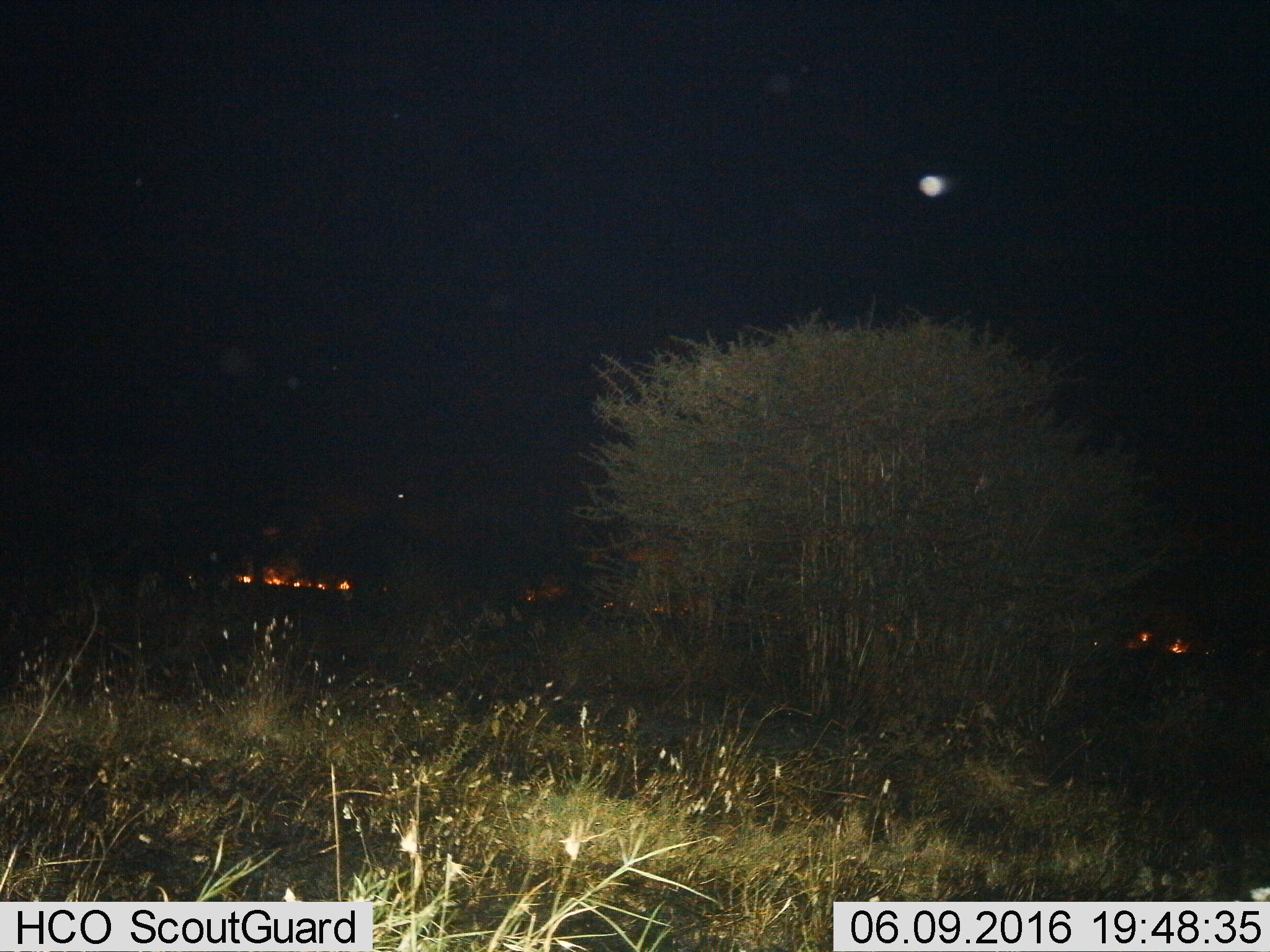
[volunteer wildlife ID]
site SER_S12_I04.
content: unidentified animal